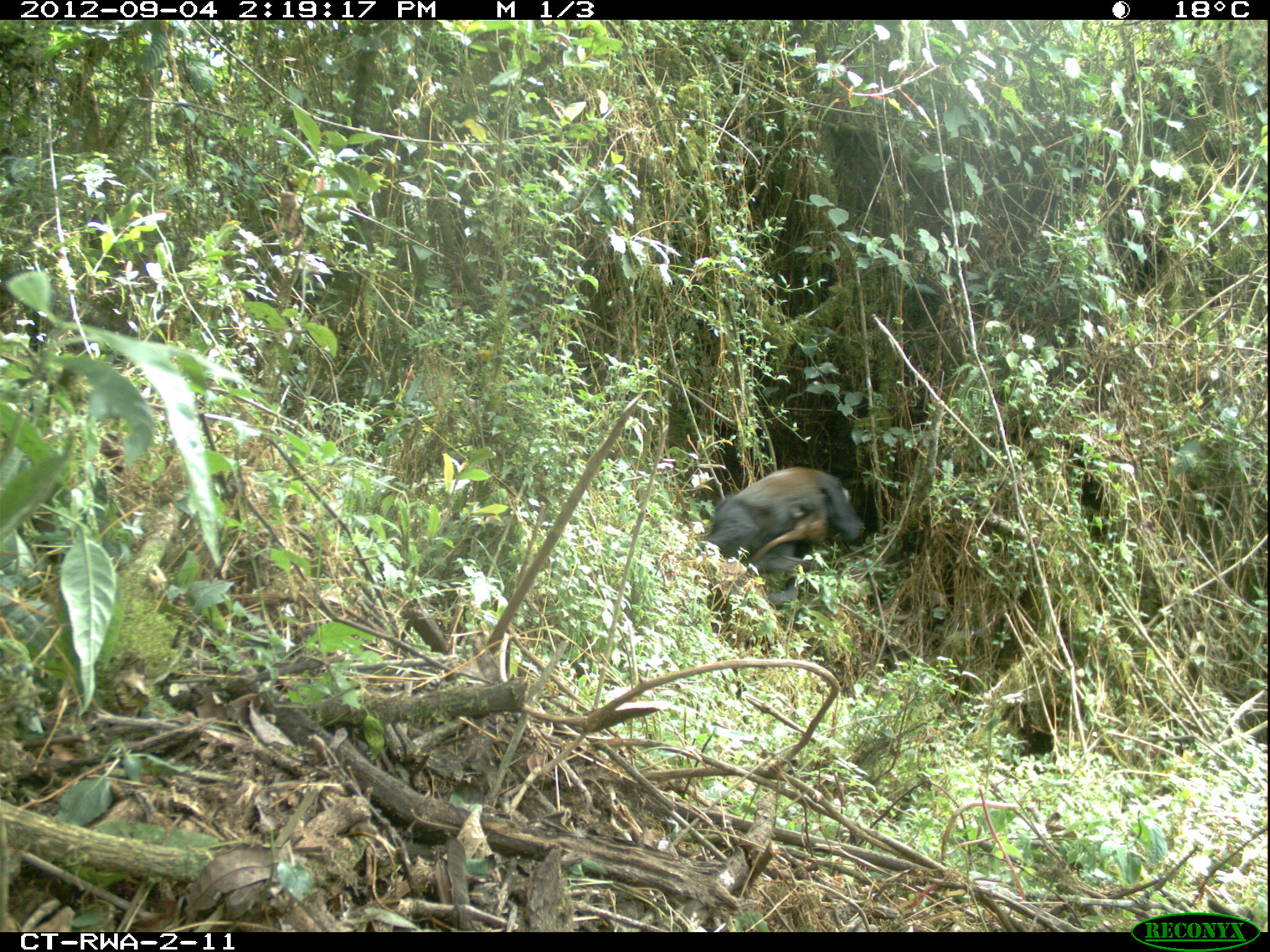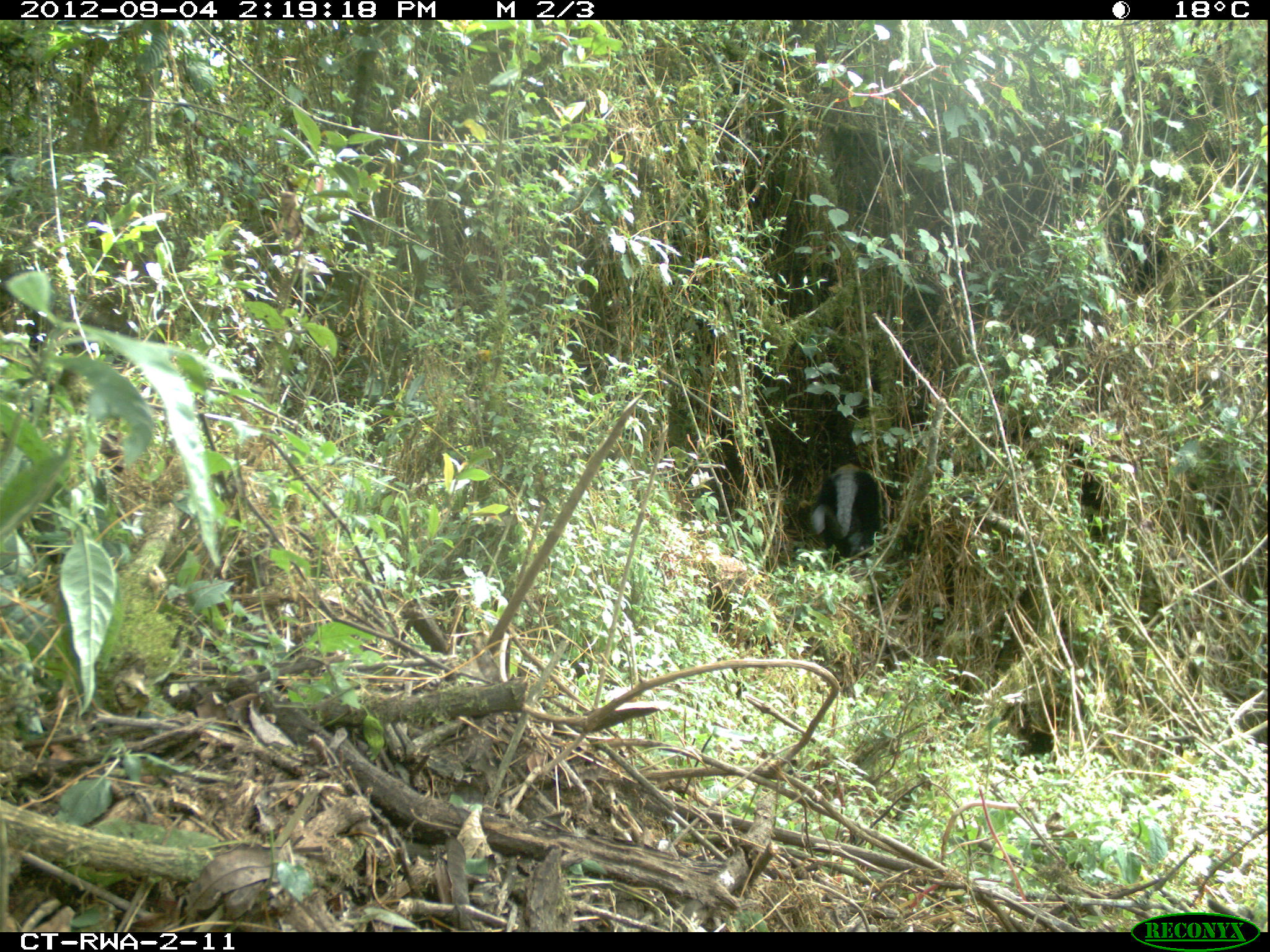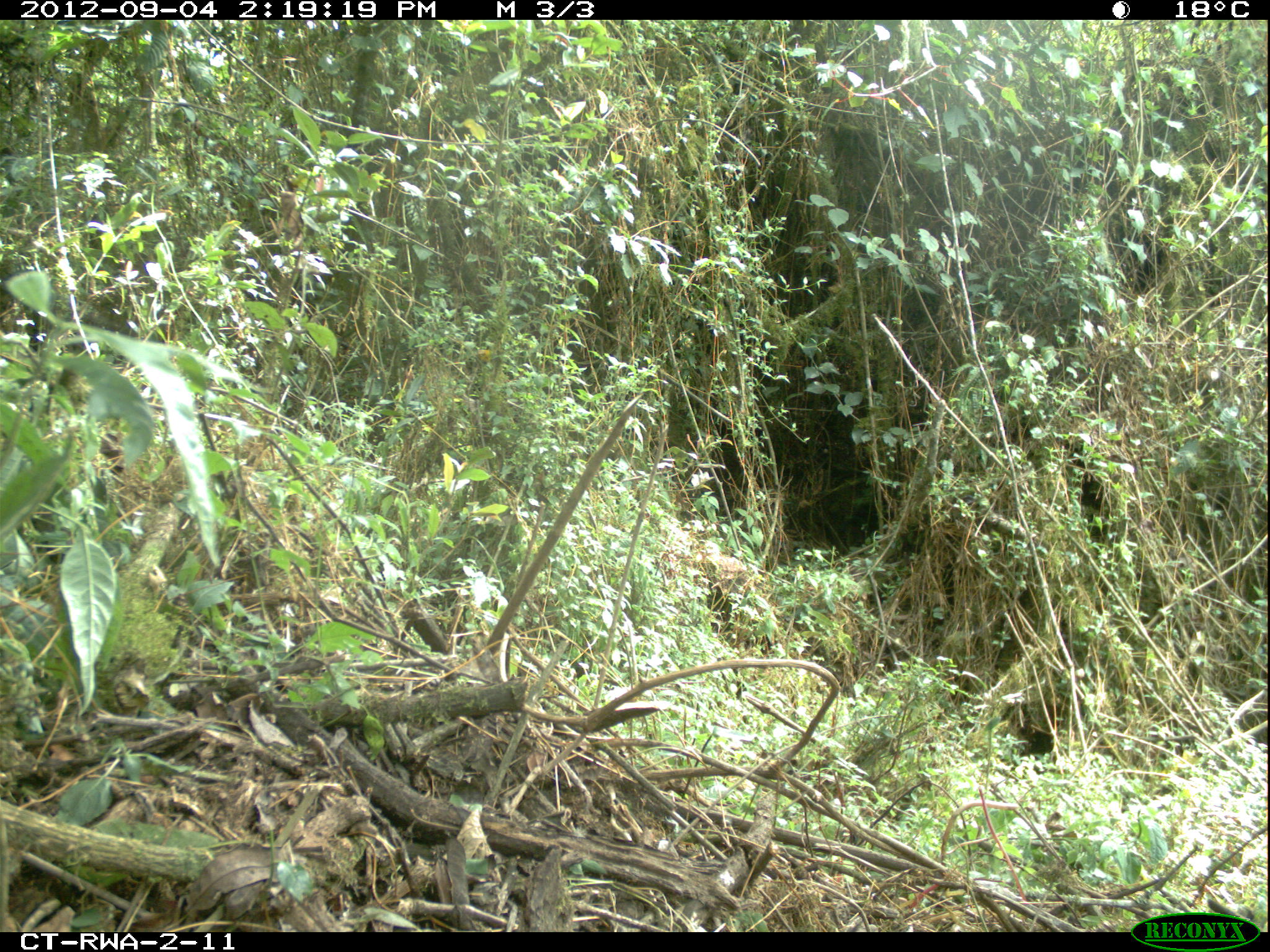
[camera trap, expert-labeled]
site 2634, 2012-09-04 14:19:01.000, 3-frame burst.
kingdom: Animalia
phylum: Chordata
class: Mammalia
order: Primates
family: Cercopithecidae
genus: Allochrocebus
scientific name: Allochrocebus lhoesti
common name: l'hoest's monkey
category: cercopithecus lhoesti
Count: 1.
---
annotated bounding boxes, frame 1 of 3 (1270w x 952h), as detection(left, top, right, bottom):
cercopithecus lhoesti: detection(694, 466, 864, 604); detection(749, 513, 831, 565)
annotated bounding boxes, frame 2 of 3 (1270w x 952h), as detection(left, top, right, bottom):
cercopithecus lhoesti: detection(804, 463, 878, 560)